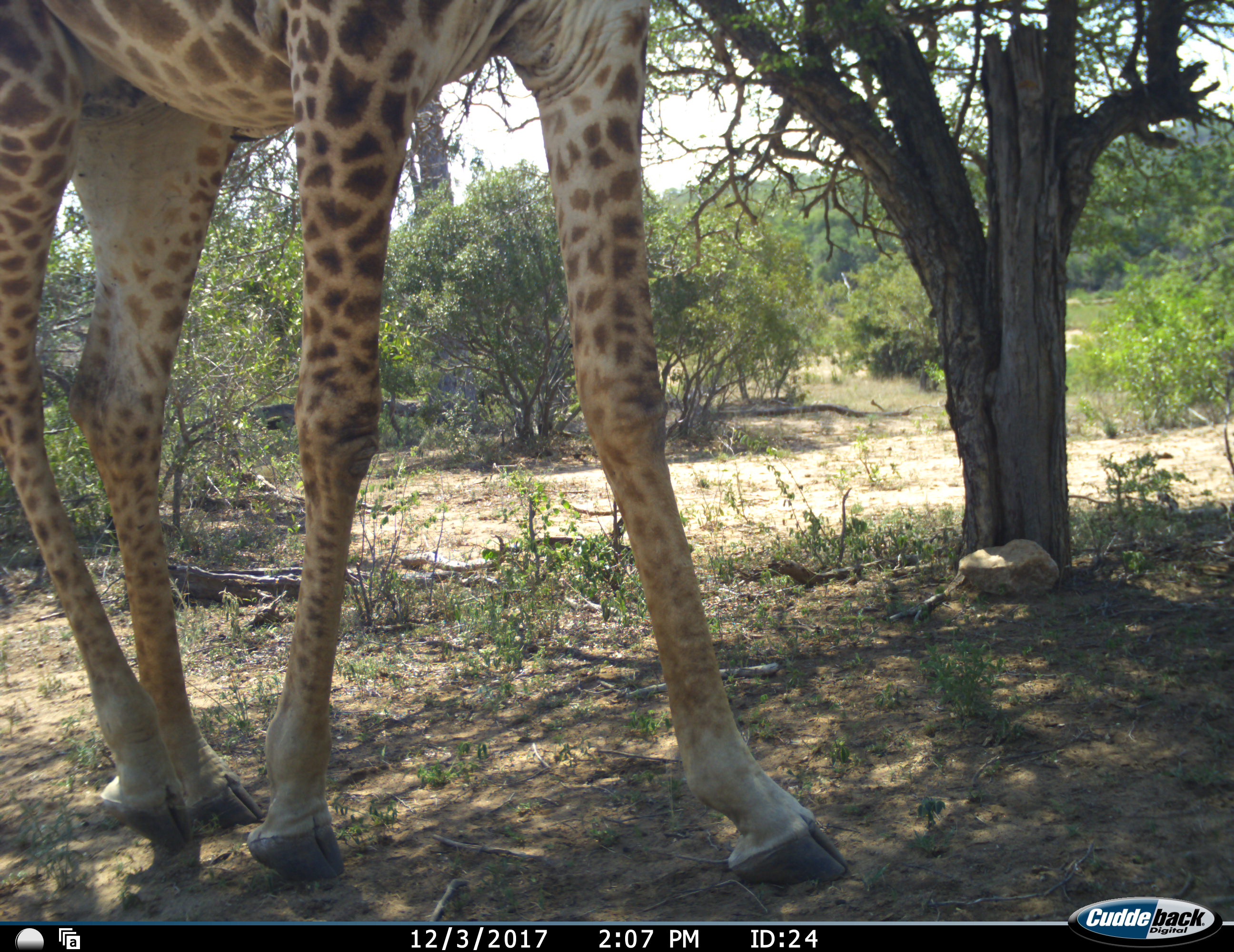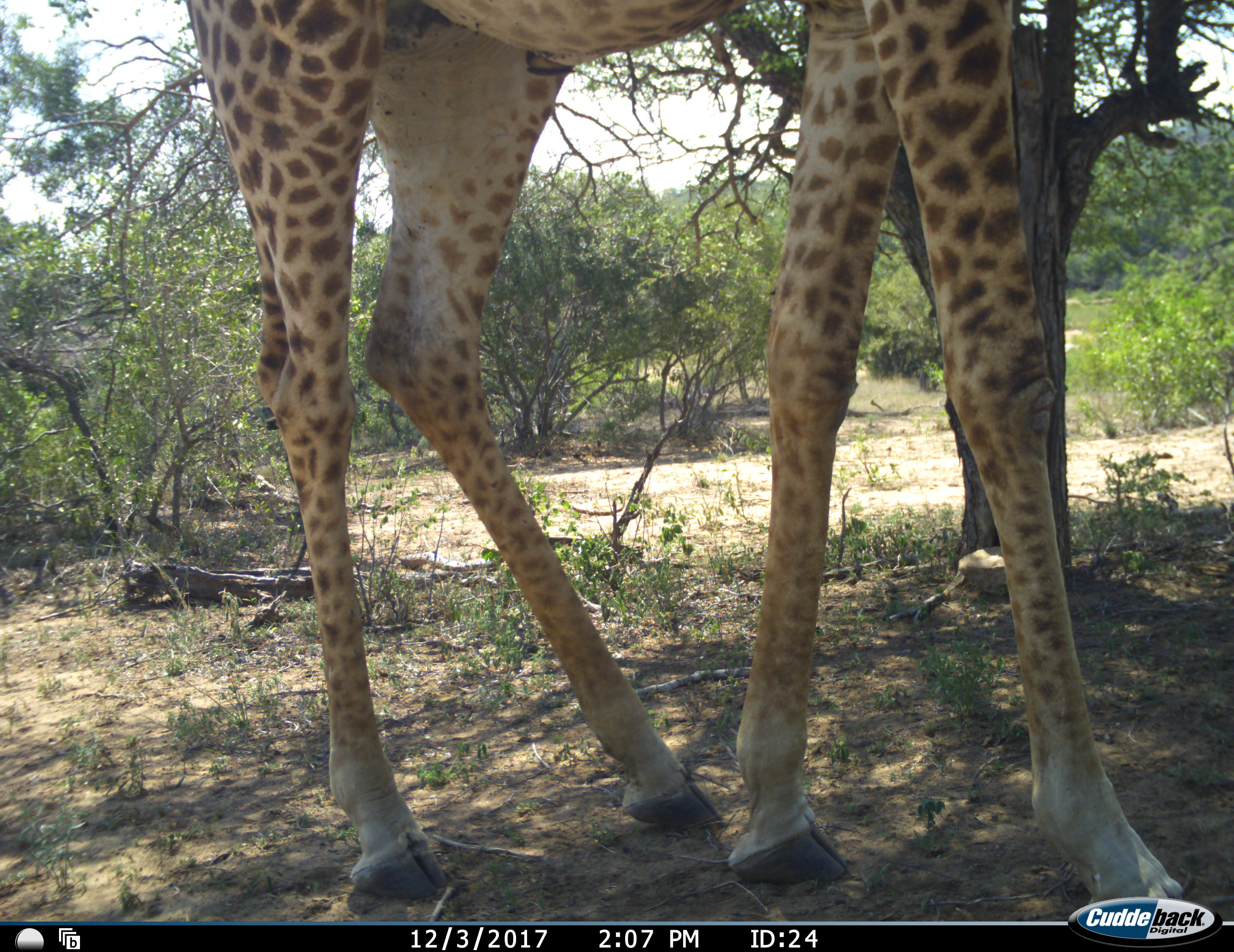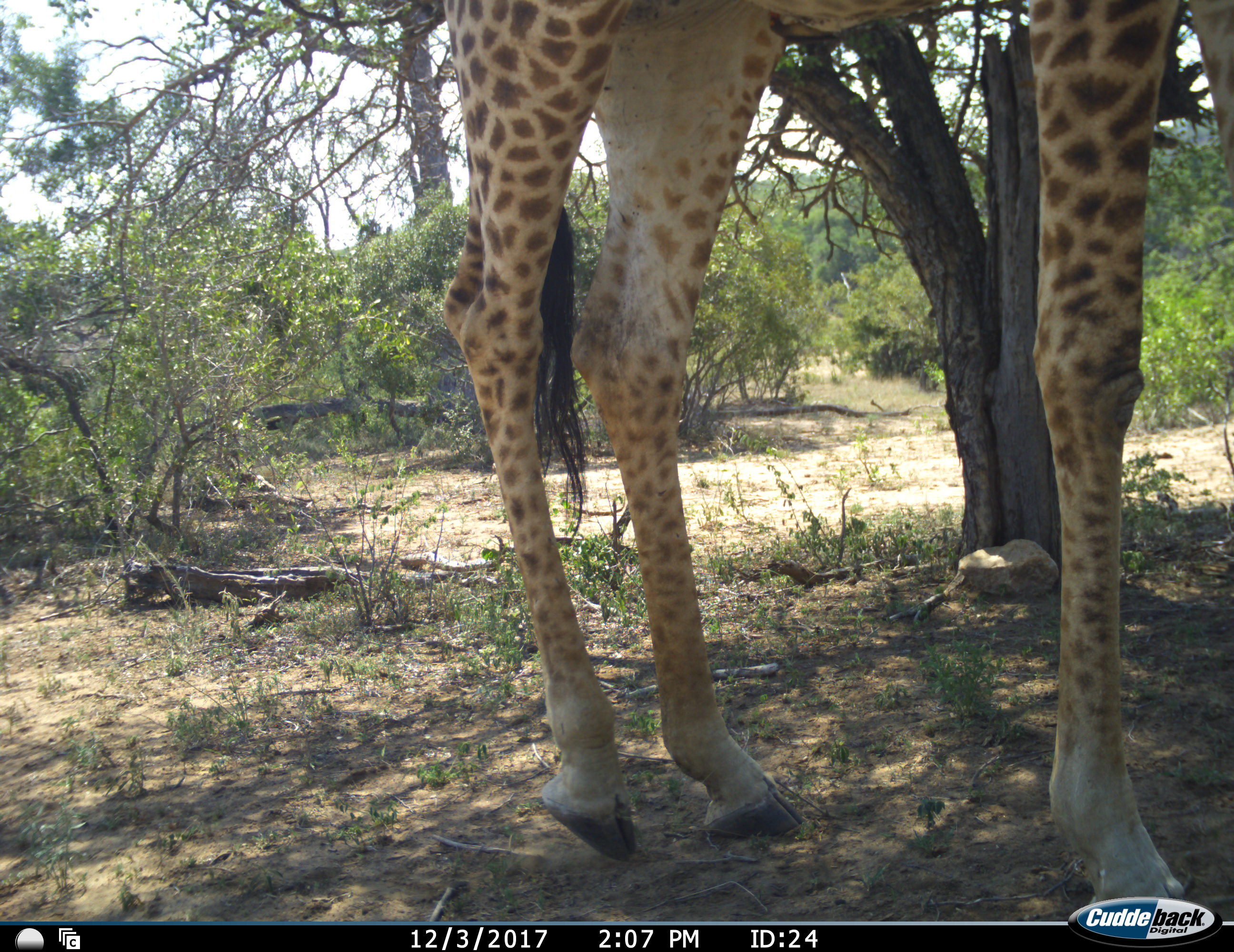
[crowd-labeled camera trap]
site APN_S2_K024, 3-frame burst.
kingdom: Animalia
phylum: Chordata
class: Mammalia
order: Artiodactyla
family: Giraffidae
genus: Giraffa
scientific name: Giraffa camelopardalis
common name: giraffe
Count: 1.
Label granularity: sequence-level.